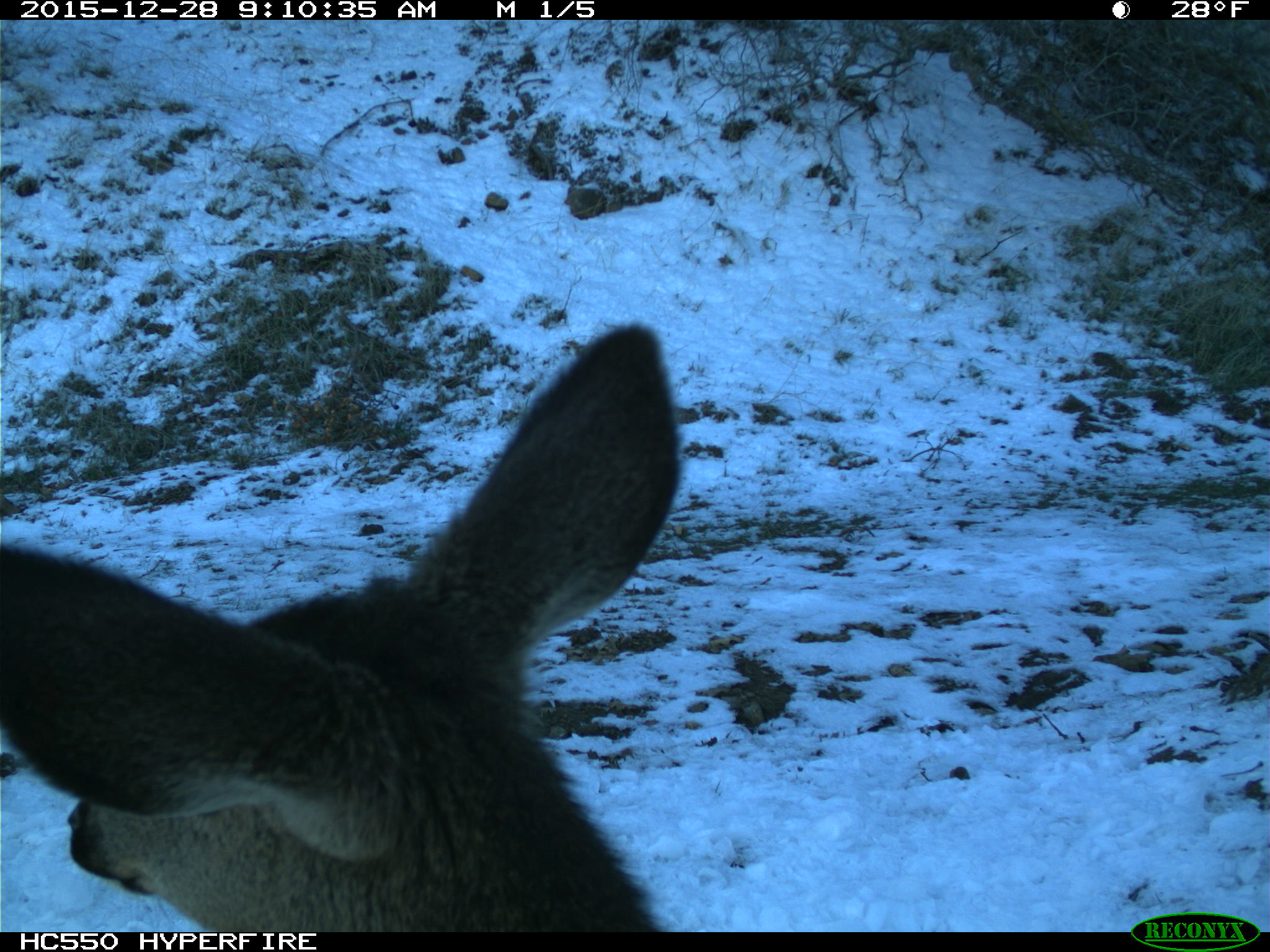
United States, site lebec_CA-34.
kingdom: Animalia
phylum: Chordata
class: Mammalia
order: Artiodactyla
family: Cervidae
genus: Odocoileus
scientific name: Odocoileus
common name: deer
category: unidentified deer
Unidentified deer (deer) (Odocoileus).